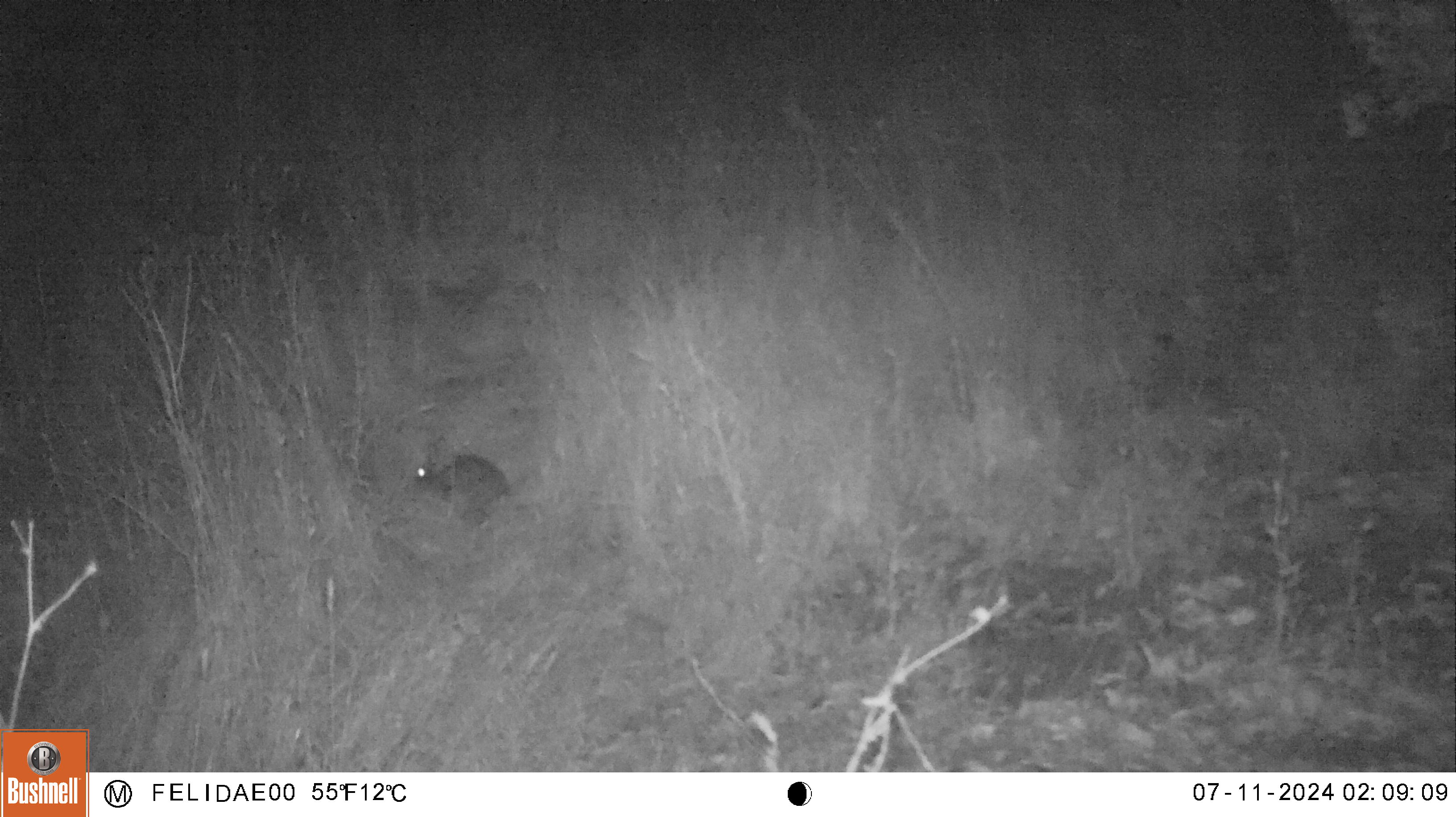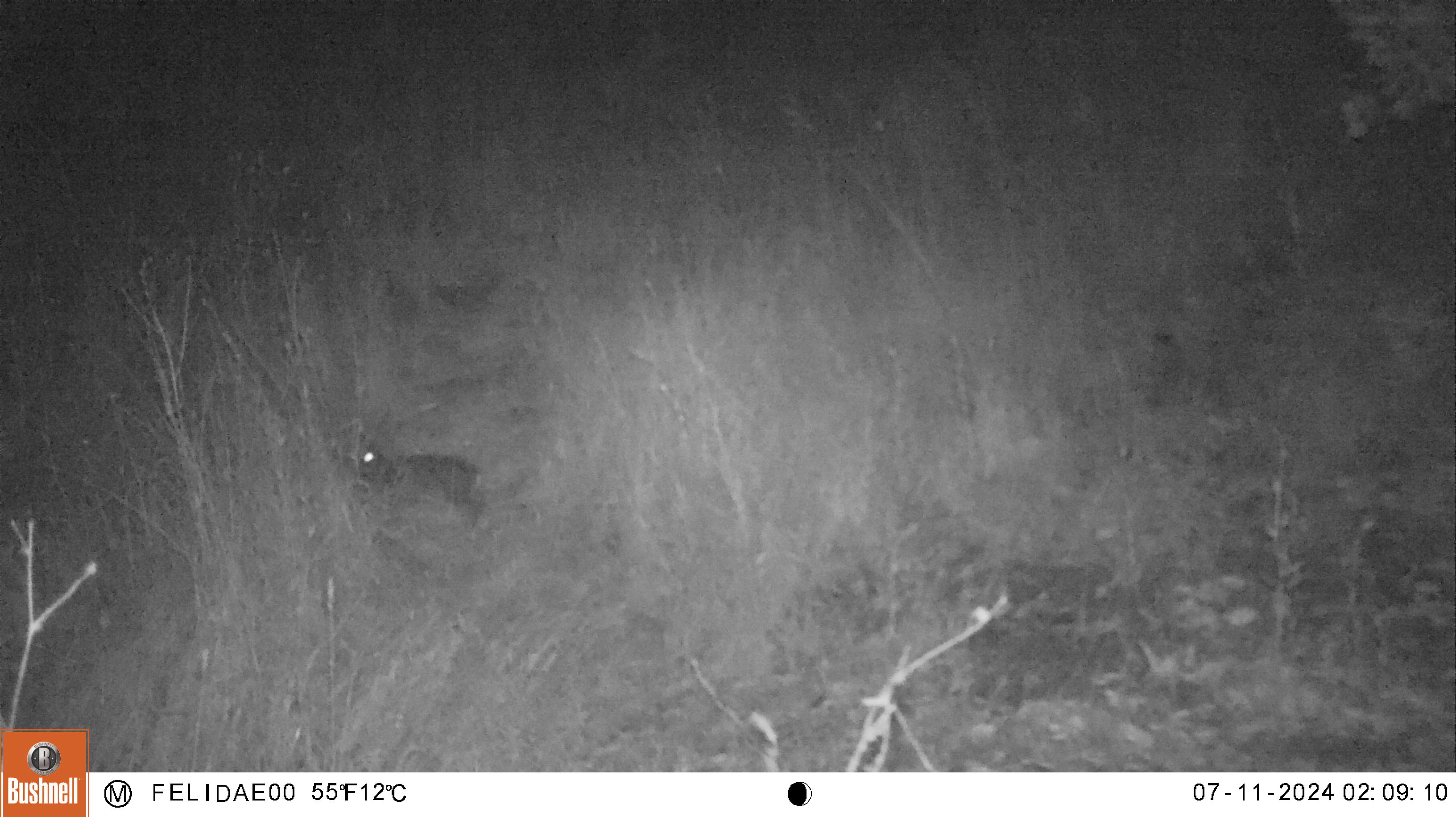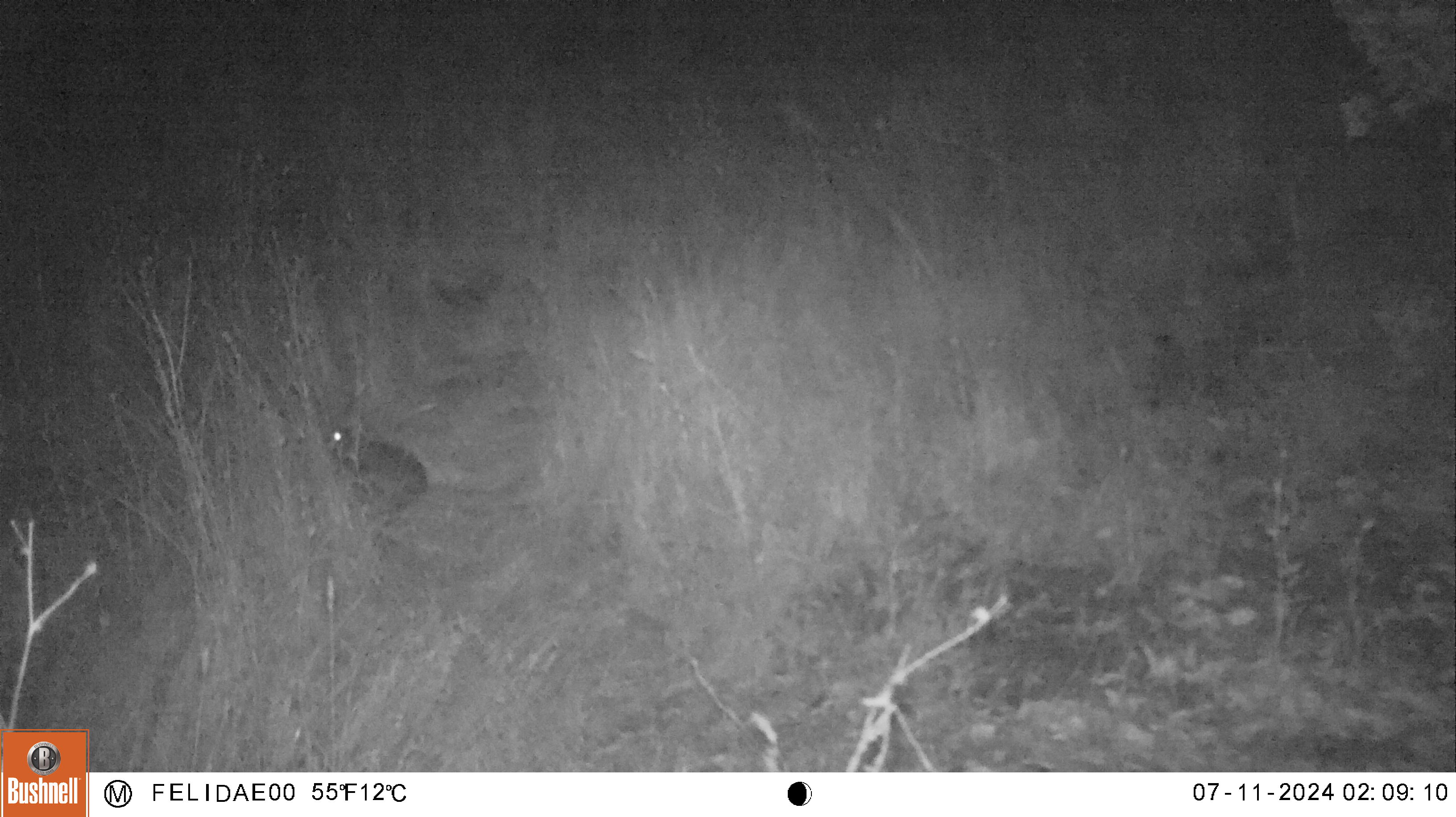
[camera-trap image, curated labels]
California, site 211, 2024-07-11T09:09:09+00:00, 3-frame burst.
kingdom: Animalia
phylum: Chordata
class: Mammalia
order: Lagomorpha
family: Leporidae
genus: Sylvilagus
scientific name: Sylvilagus bachmani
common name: brush rabbit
Brush rabbit (Sylvilagus bachmani).